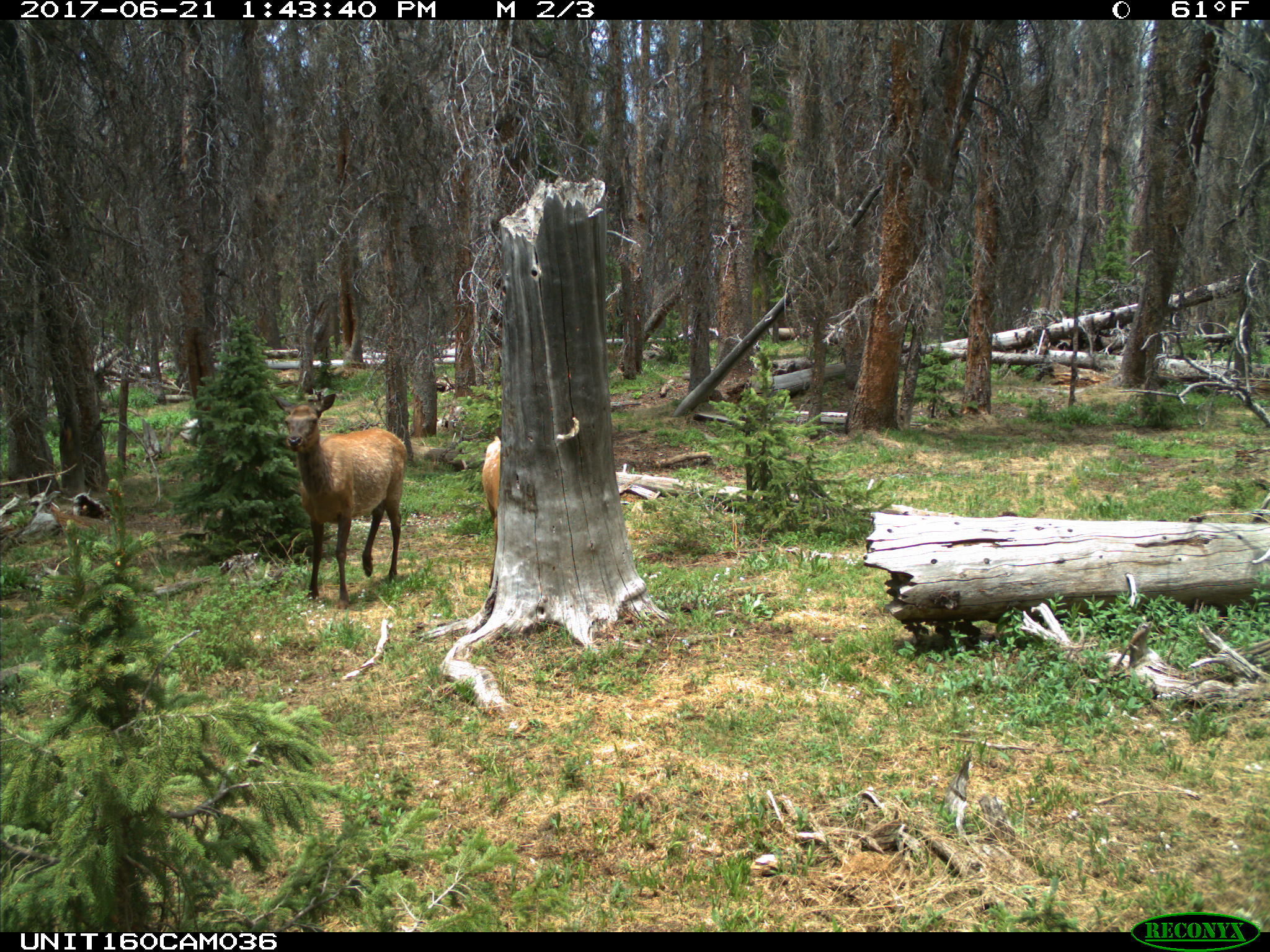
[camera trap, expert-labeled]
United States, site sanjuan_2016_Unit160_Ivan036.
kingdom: Animalia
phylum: Chordata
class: Mammalia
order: Artiodactyla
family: Cervidae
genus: Cervus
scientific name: Cervus elaphus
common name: red deer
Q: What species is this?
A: Cervus elaphus (red deer).